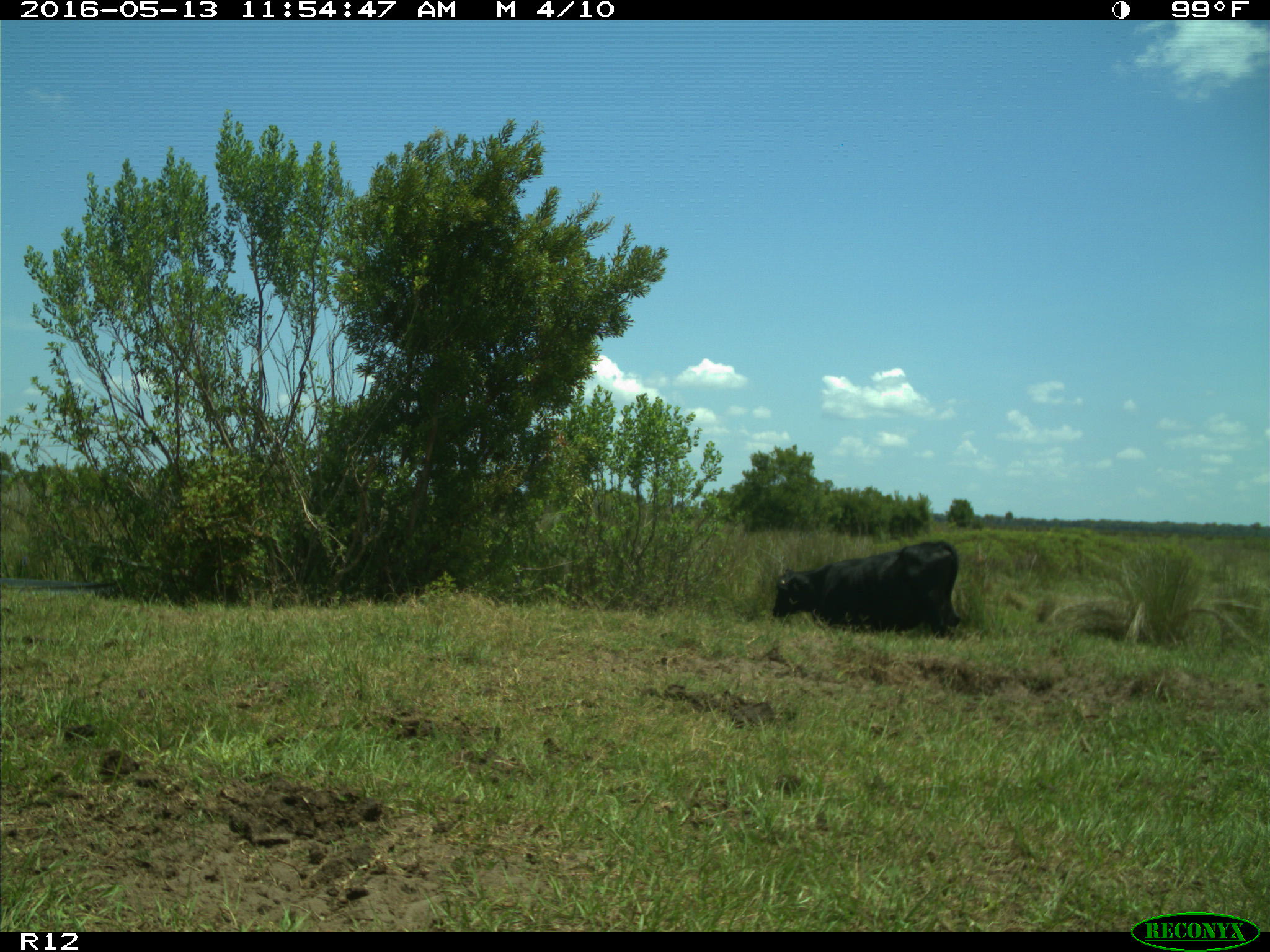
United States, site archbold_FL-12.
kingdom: Animalia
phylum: Chordata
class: Mammalia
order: Artiodactyla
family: Bovidae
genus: Bos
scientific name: Bos taurus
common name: domestic cow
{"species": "Bos taurus (domestic cow)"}